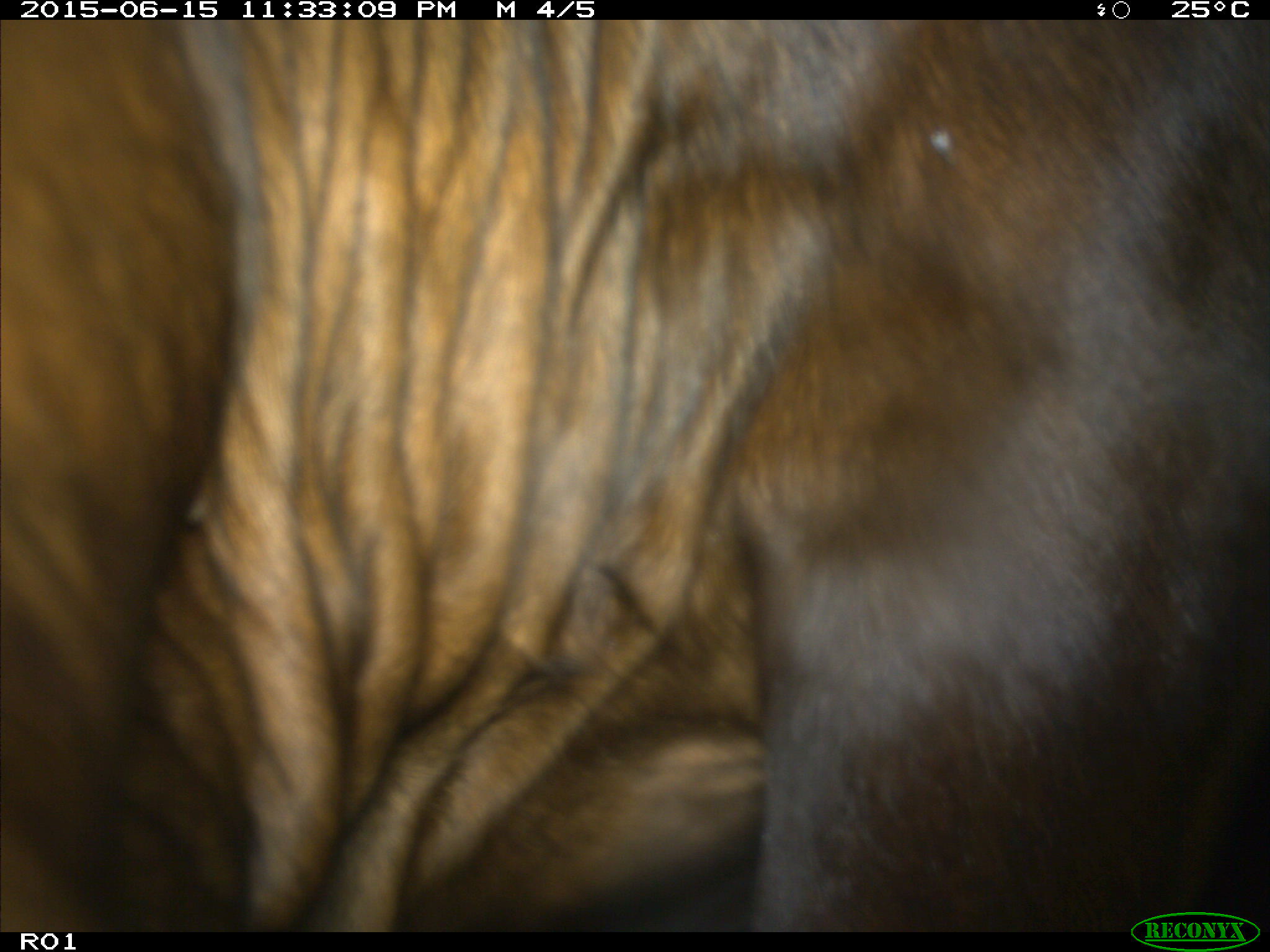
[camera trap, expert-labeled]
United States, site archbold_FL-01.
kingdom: Animalia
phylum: Chordata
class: Mammalia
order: Artiodactyla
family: Bovidae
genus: Bos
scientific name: Bos taurus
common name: domestic cow